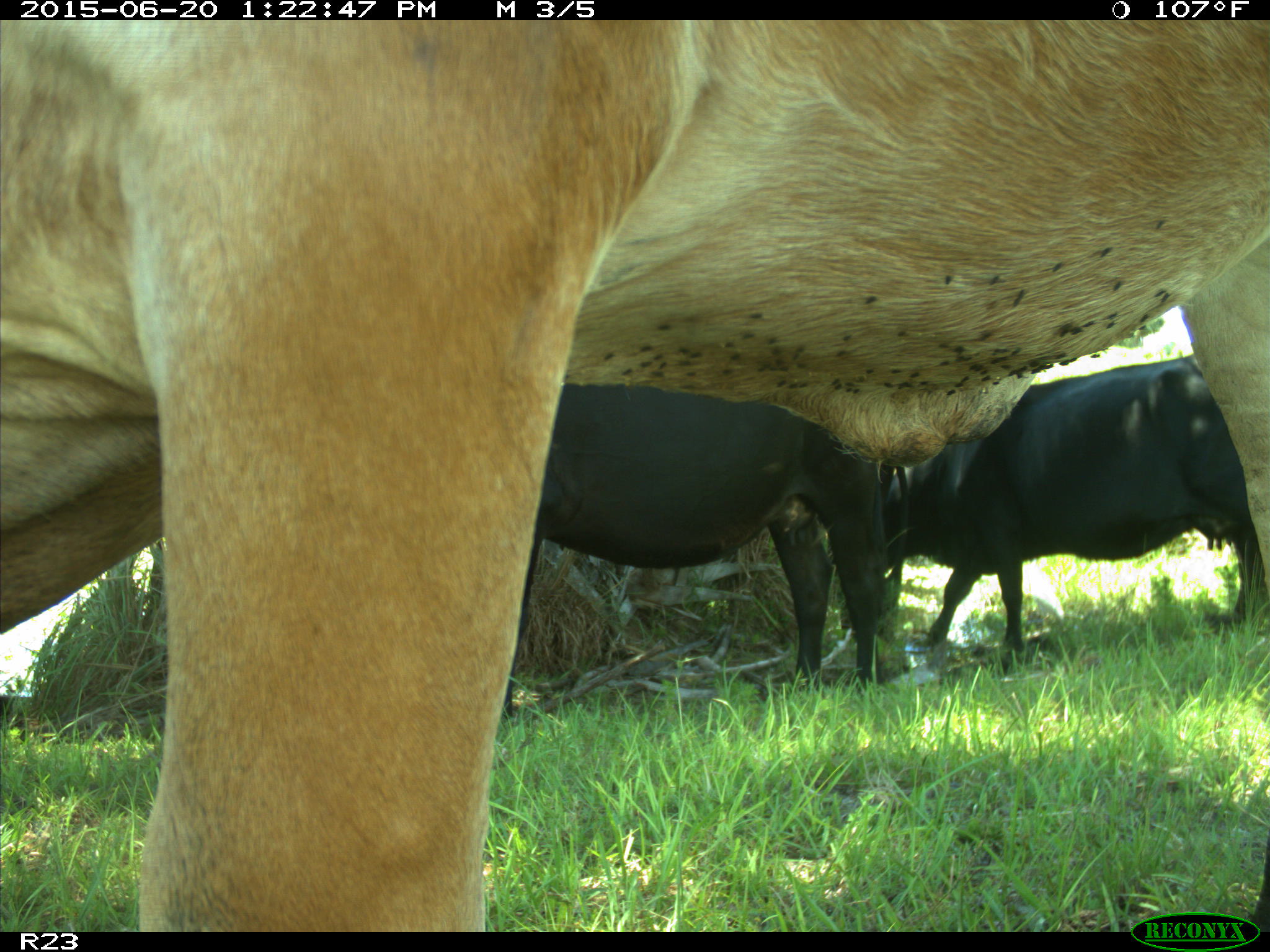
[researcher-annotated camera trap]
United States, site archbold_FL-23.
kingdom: Animalia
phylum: Chordata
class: Mammalia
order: Artiodactyla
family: Bovidae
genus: Bos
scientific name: Bos taurus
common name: domestic cow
Bos taurus (domestic cow).